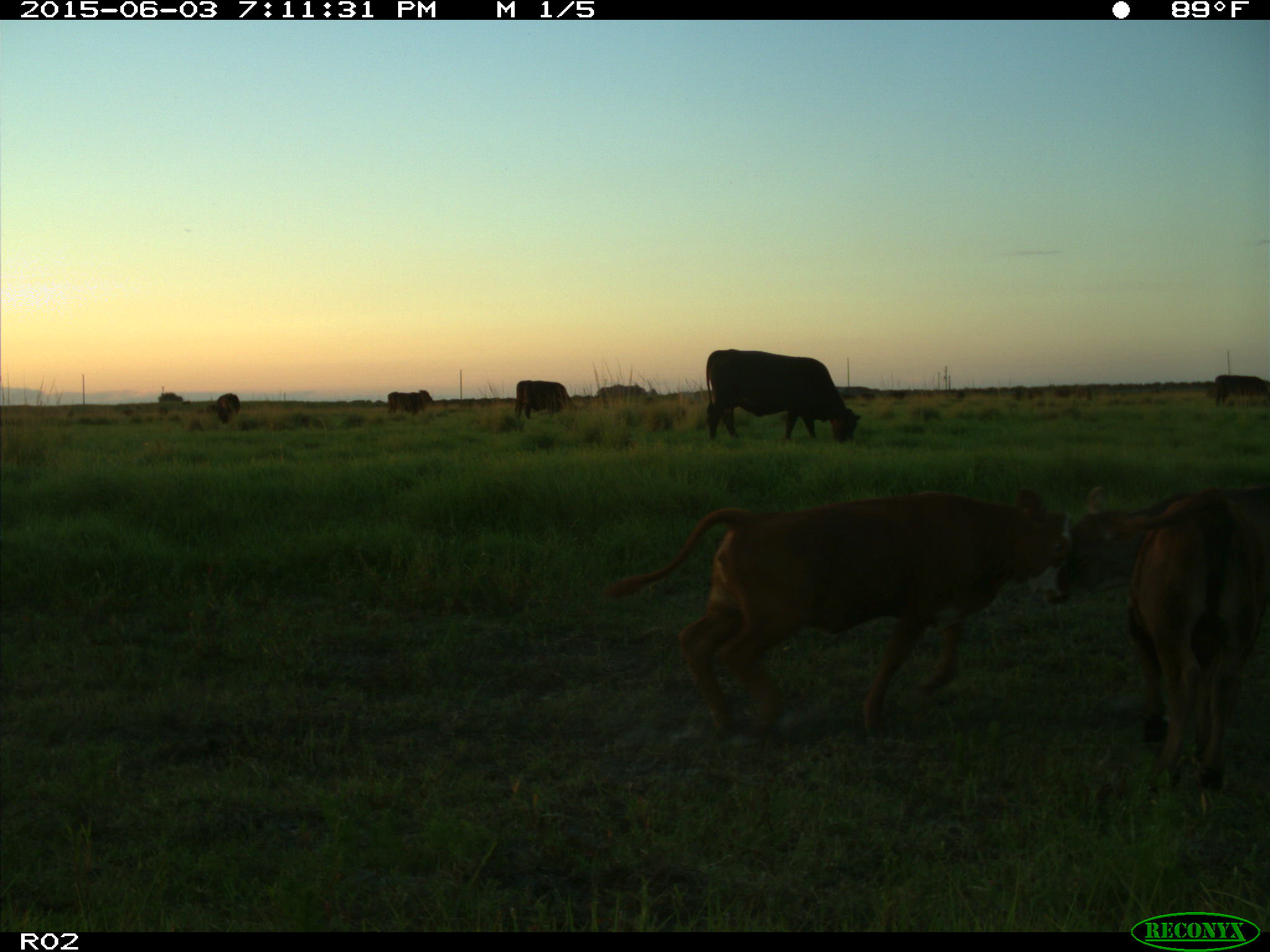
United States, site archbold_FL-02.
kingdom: Animalia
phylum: Chordata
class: Mammalia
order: Artiodactyla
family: Bovidae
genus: Bos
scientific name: Bos taurus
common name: domestic cow